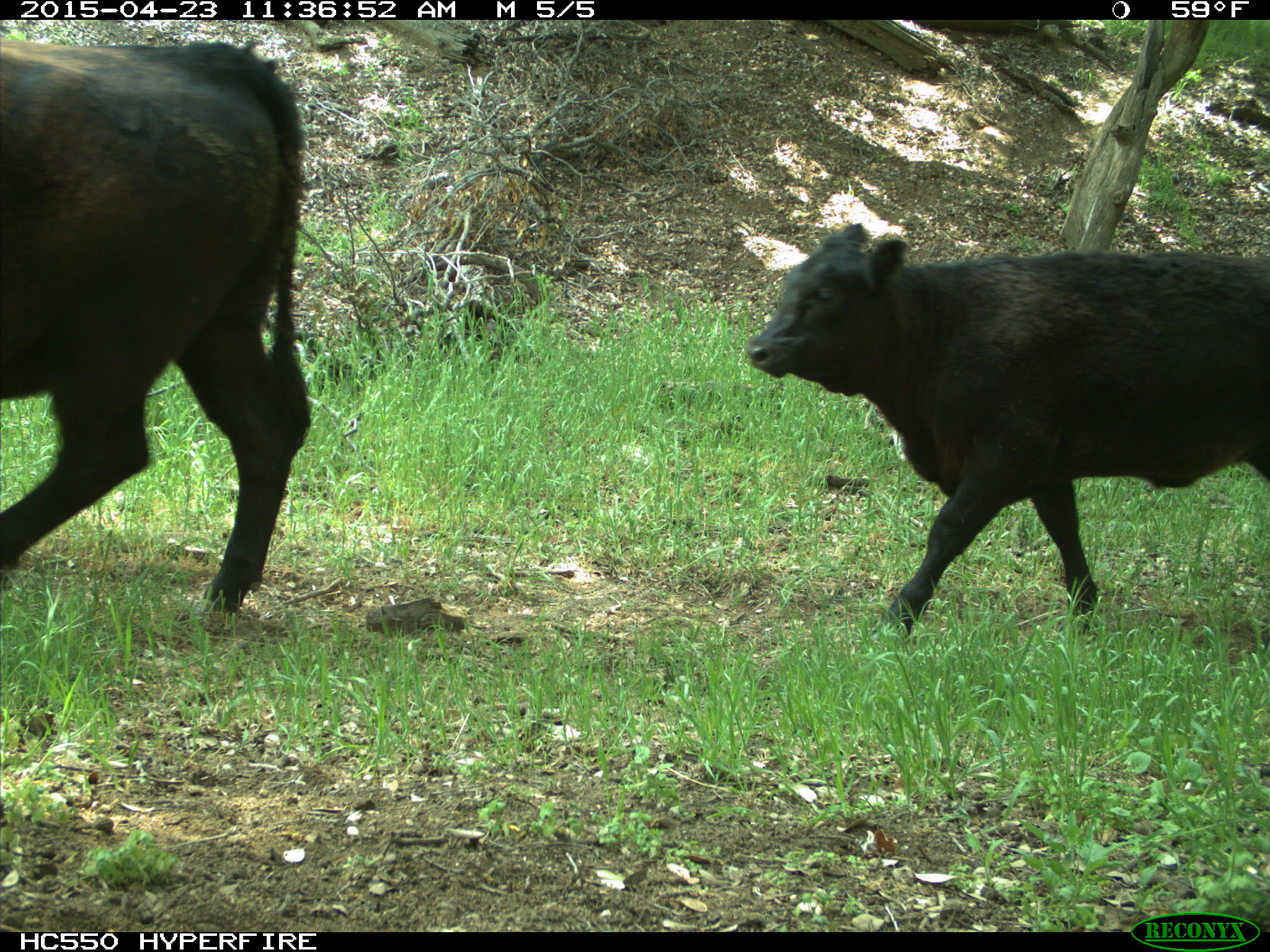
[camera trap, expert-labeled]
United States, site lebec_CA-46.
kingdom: Animalia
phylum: Chordata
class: Mammalia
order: Artiodactyla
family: Bovidae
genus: Bos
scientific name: Bos taurus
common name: domestic cow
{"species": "Bos taurus (domestic cow)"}